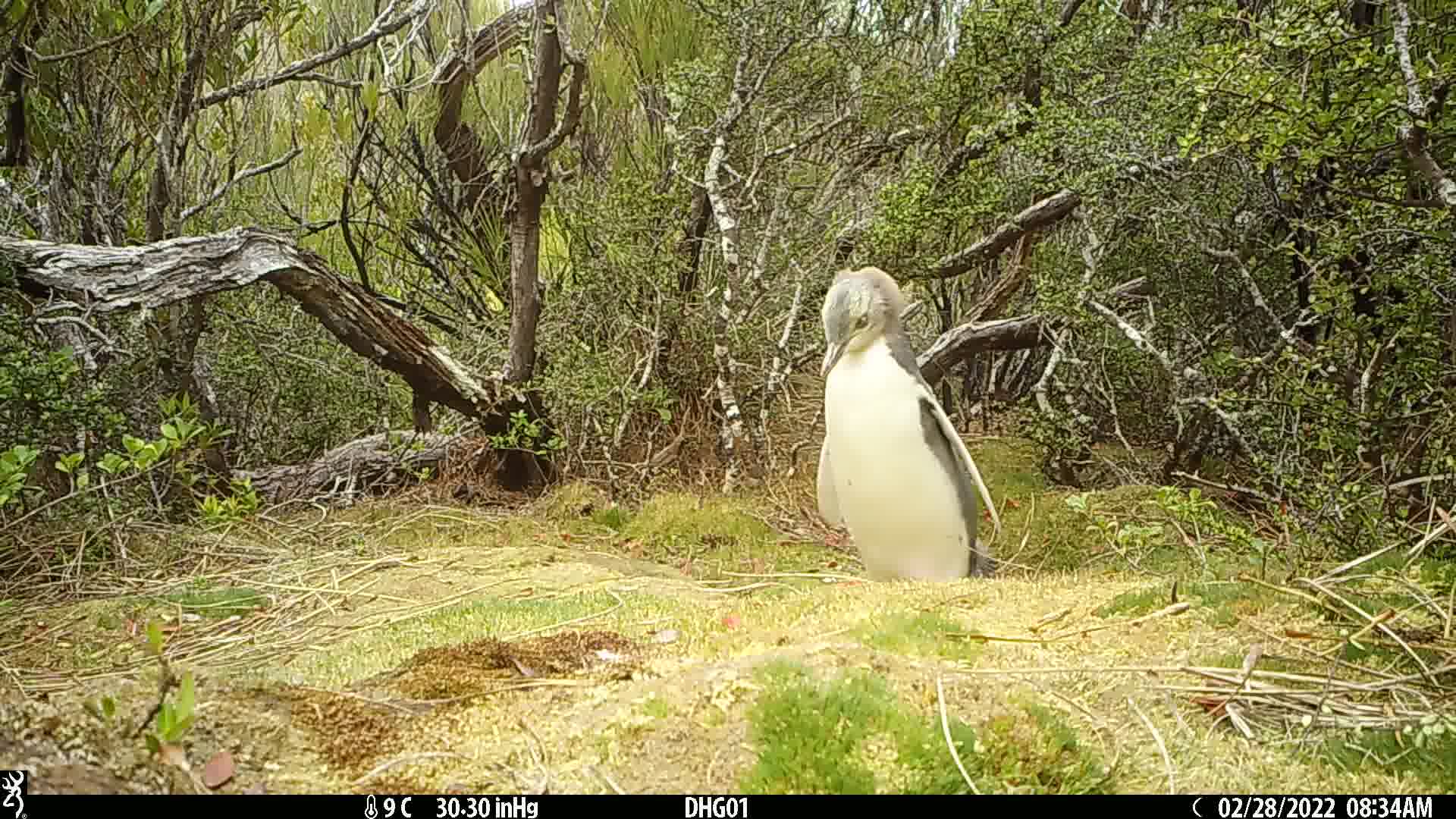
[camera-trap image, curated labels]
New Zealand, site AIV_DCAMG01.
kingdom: Animalia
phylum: Chordata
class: Aves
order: Sphenisciformes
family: Spheniscidae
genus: Megadyptes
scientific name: Megadyptes antipodes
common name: yellow-eyed penguin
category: yellow eyed penguin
Yellow eyed penguin (yellow-eyed penguin) (Megadyptes antipodes).